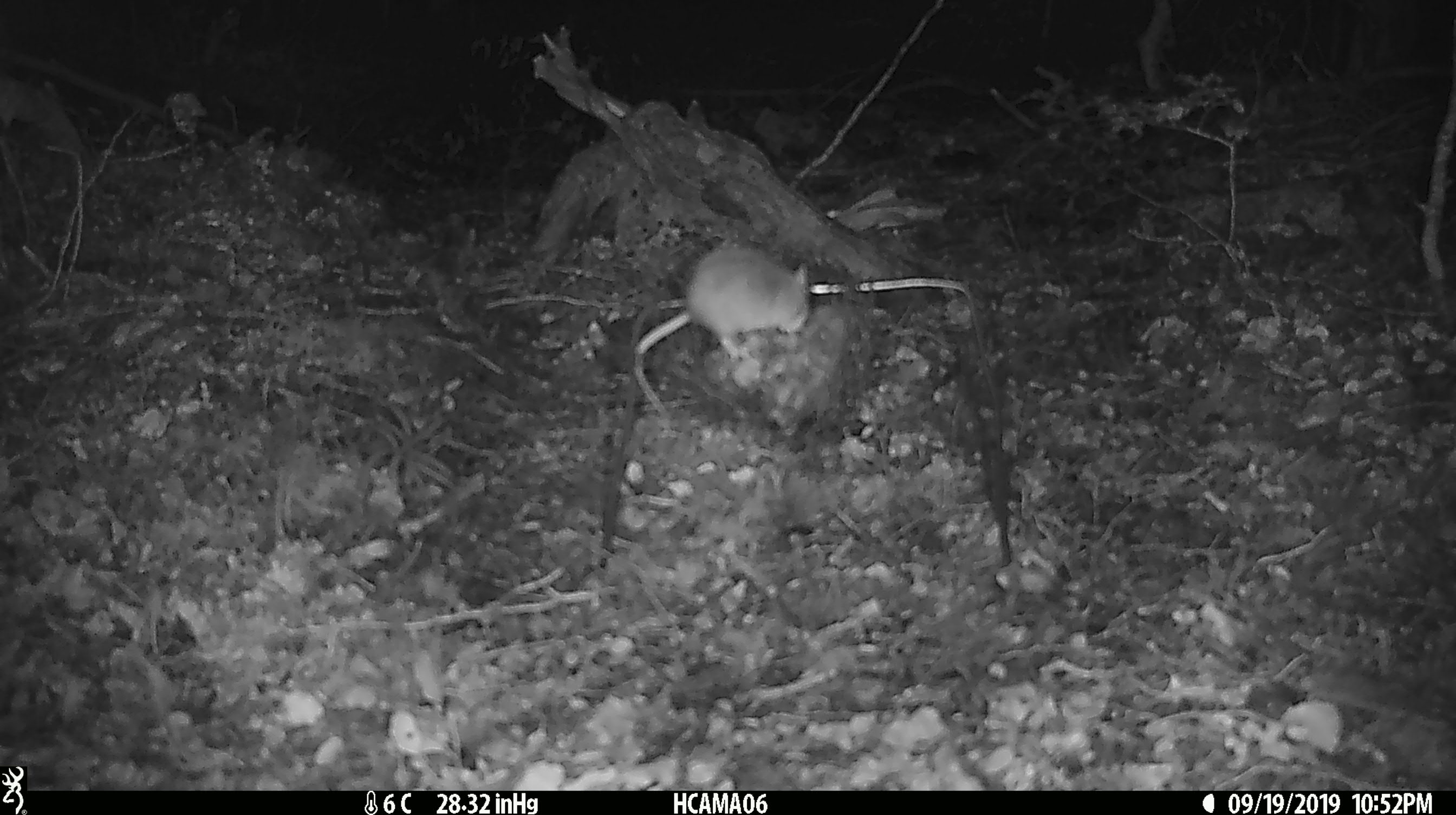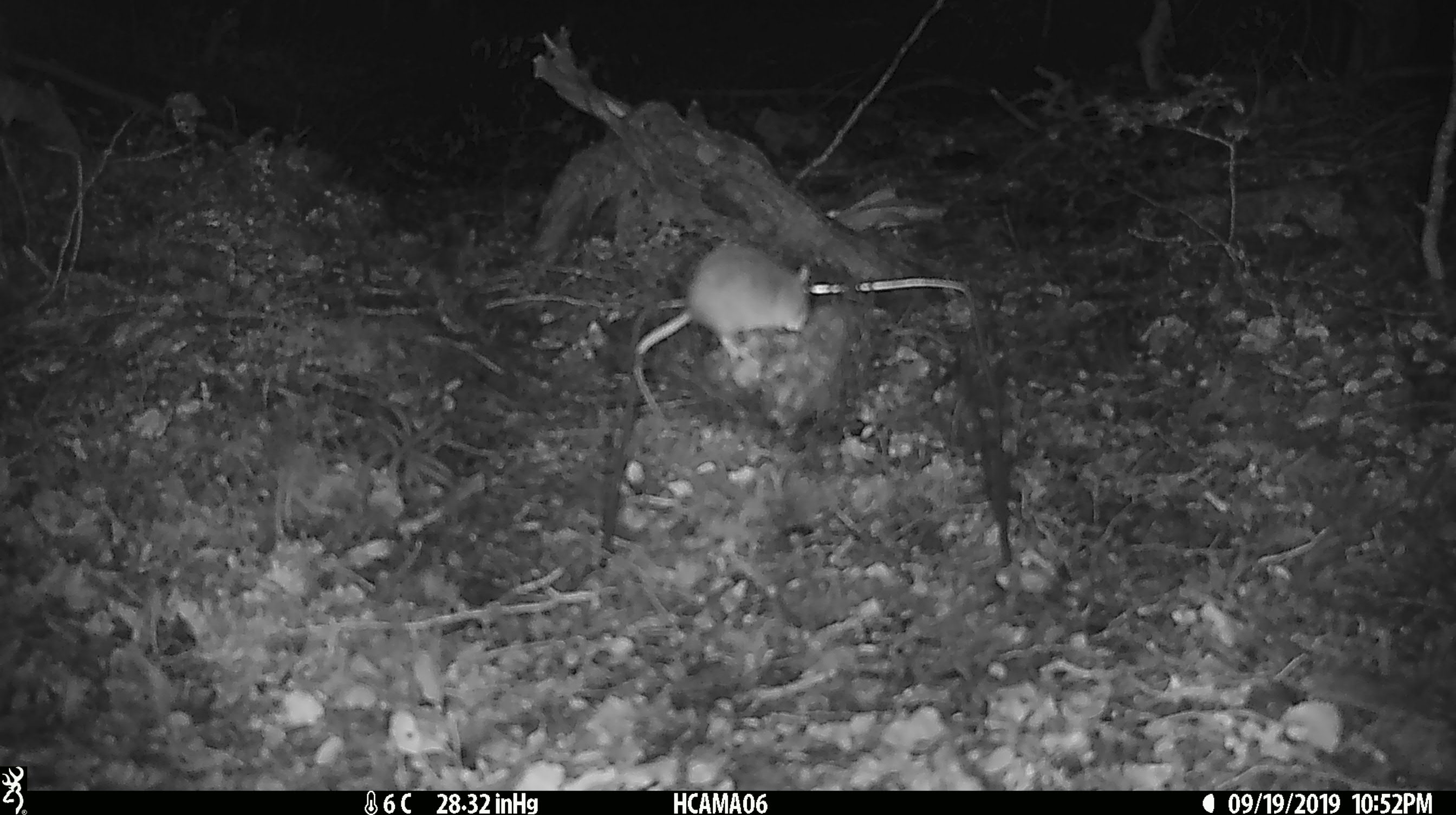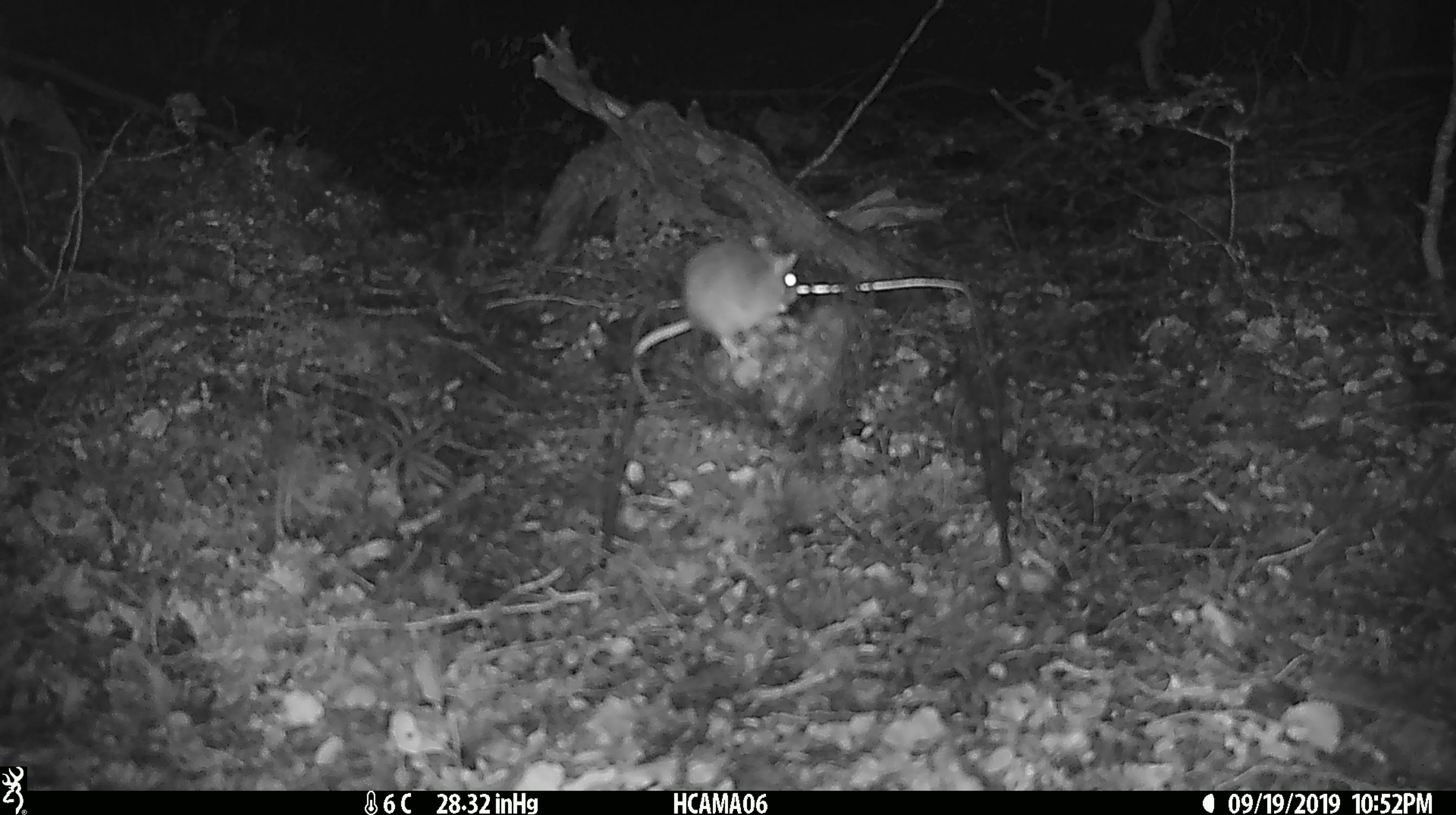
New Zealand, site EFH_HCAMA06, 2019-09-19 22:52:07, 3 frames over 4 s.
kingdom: Animalia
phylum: Chordata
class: Mammalia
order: Rodentia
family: Muridae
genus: Mus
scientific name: Mus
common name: mouse